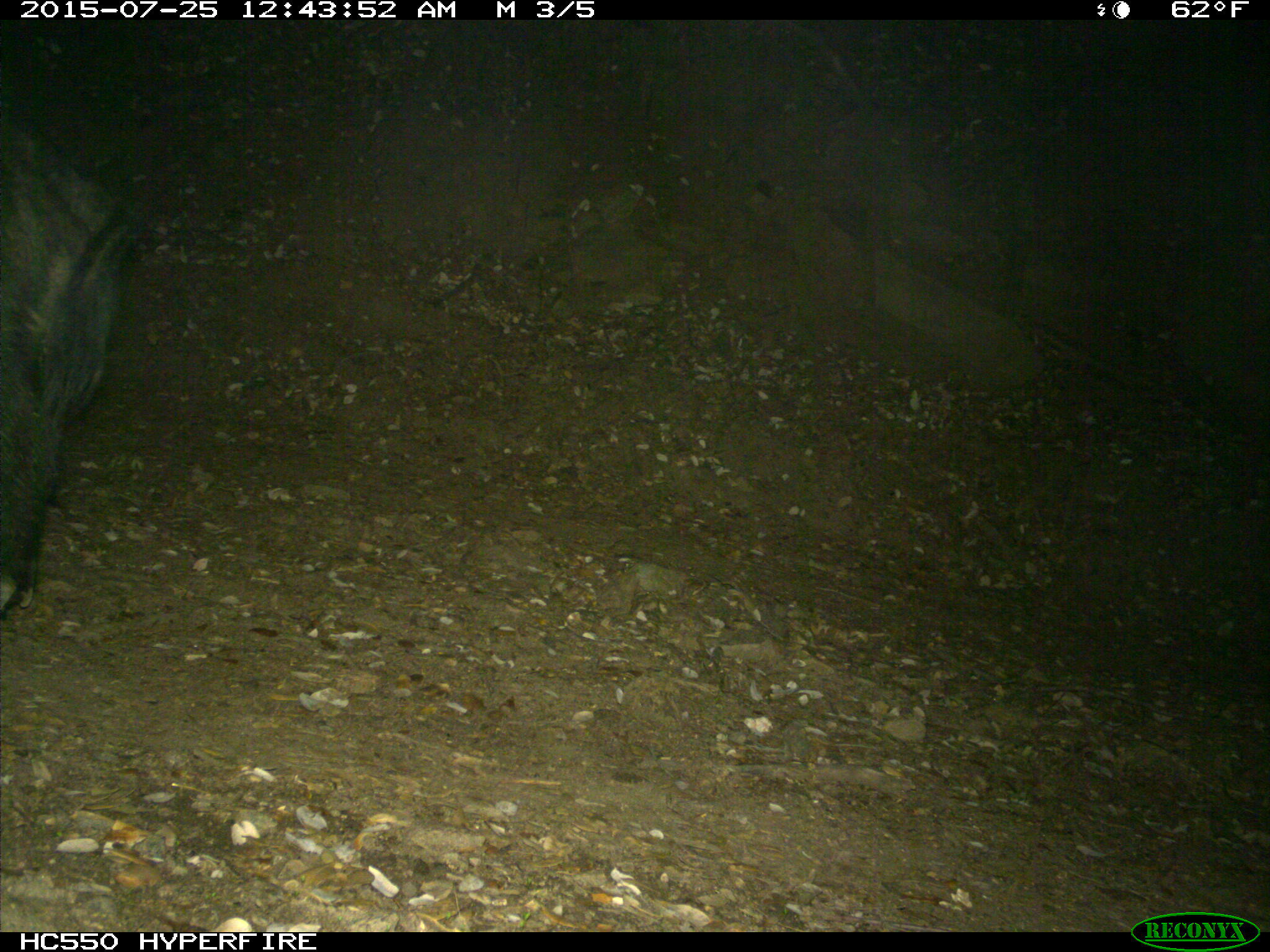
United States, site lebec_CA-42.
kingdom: Animalia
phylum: Chordata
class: Mammalia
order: Artiodactyla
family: Suidae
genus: Sus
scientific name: Sus scrofa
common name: wild boar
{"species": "Sus scrofa (wild boar)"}